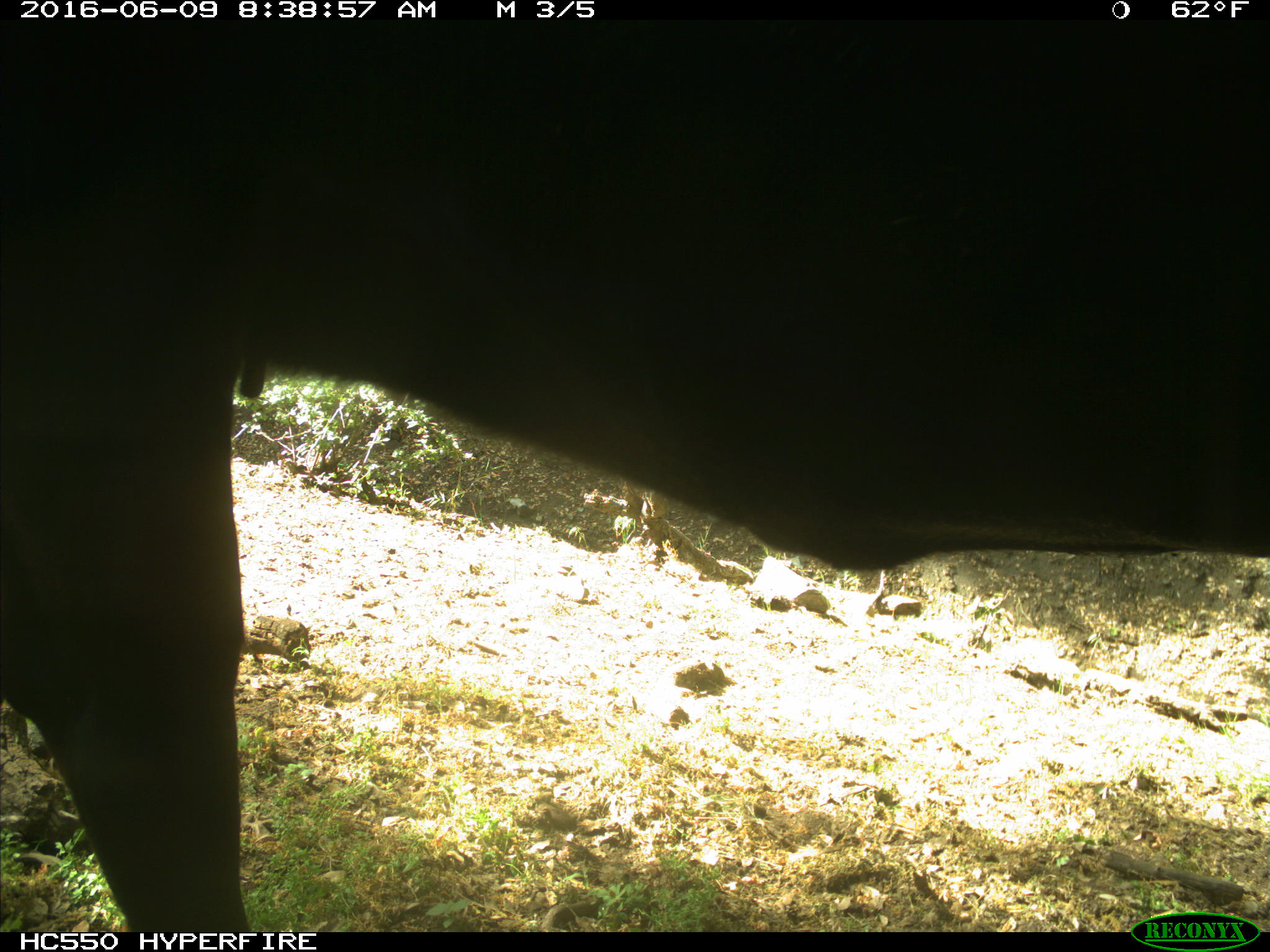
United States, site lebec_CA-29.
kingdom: Animalia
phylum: Chordata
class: Mammalia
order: Artiodactyla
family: Bovidae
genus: Bos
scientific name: Bos taurus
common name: domestic cow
Bos taurus (domestic cow).